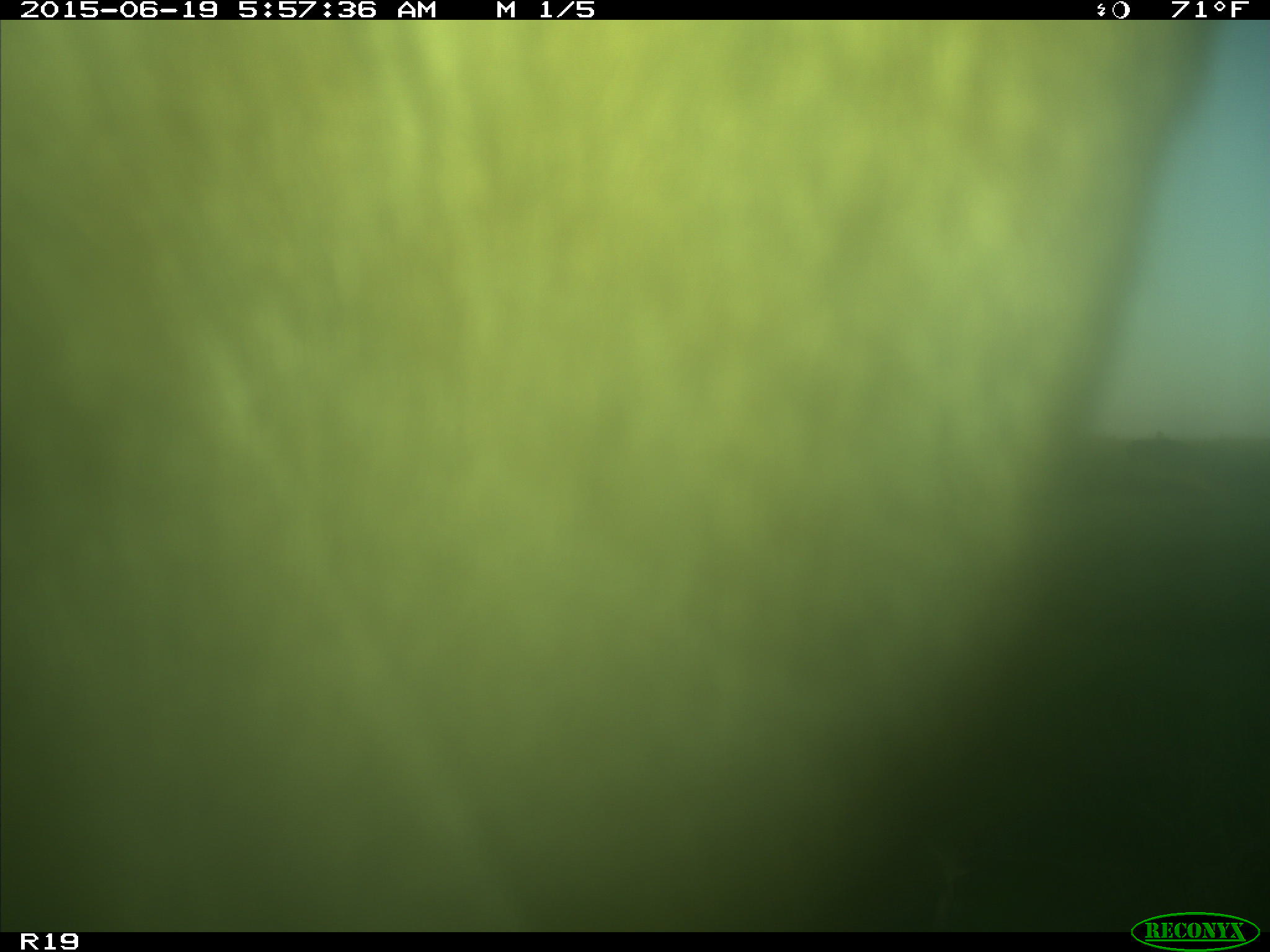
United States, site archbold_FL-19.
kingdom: Animalia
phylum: Chordata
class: Mammalia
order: Artiodactyla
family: Bovidae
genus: Bos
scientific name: Bos taurus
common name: domestic cow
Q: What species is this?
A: Bos taurus (domestic cow).